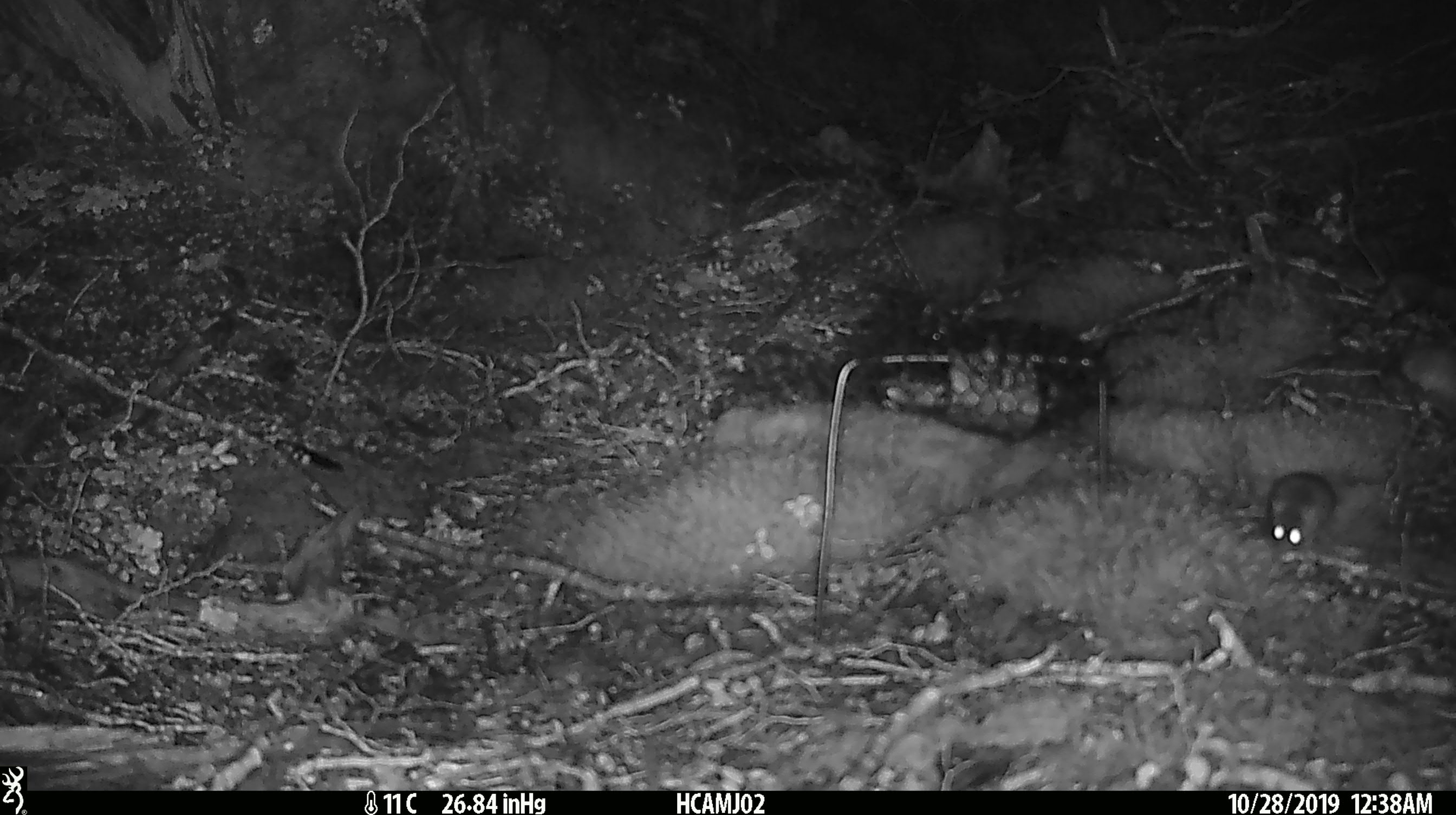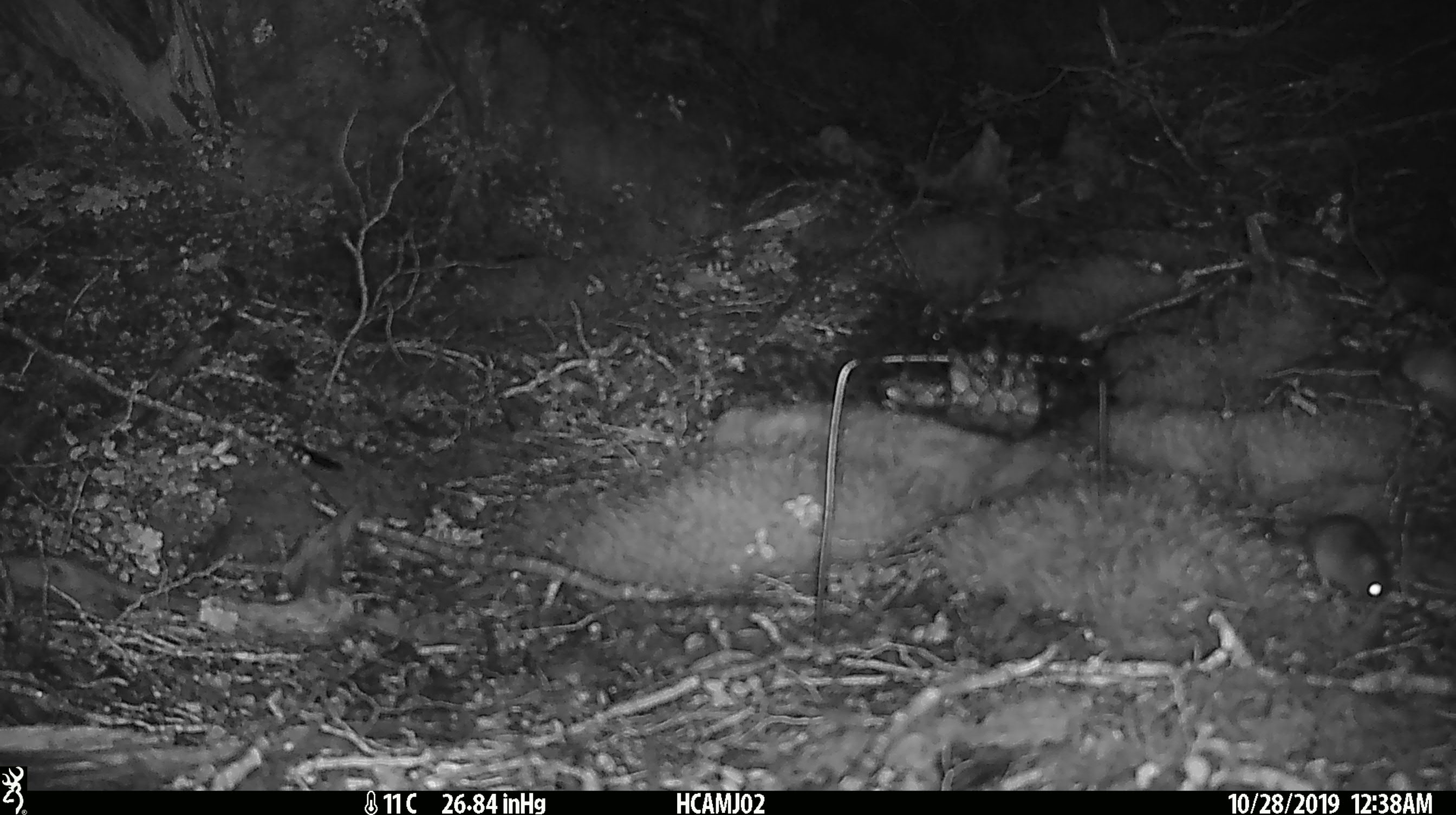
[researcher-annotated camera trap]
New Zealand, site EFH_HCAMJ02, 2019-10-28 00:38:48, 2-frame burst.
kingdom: Animalia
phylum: Chordata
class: Mammalia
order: Rodentia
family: Muridae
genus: Mus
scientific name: Mus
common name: mouse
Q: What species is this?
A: Mouse (Mus).